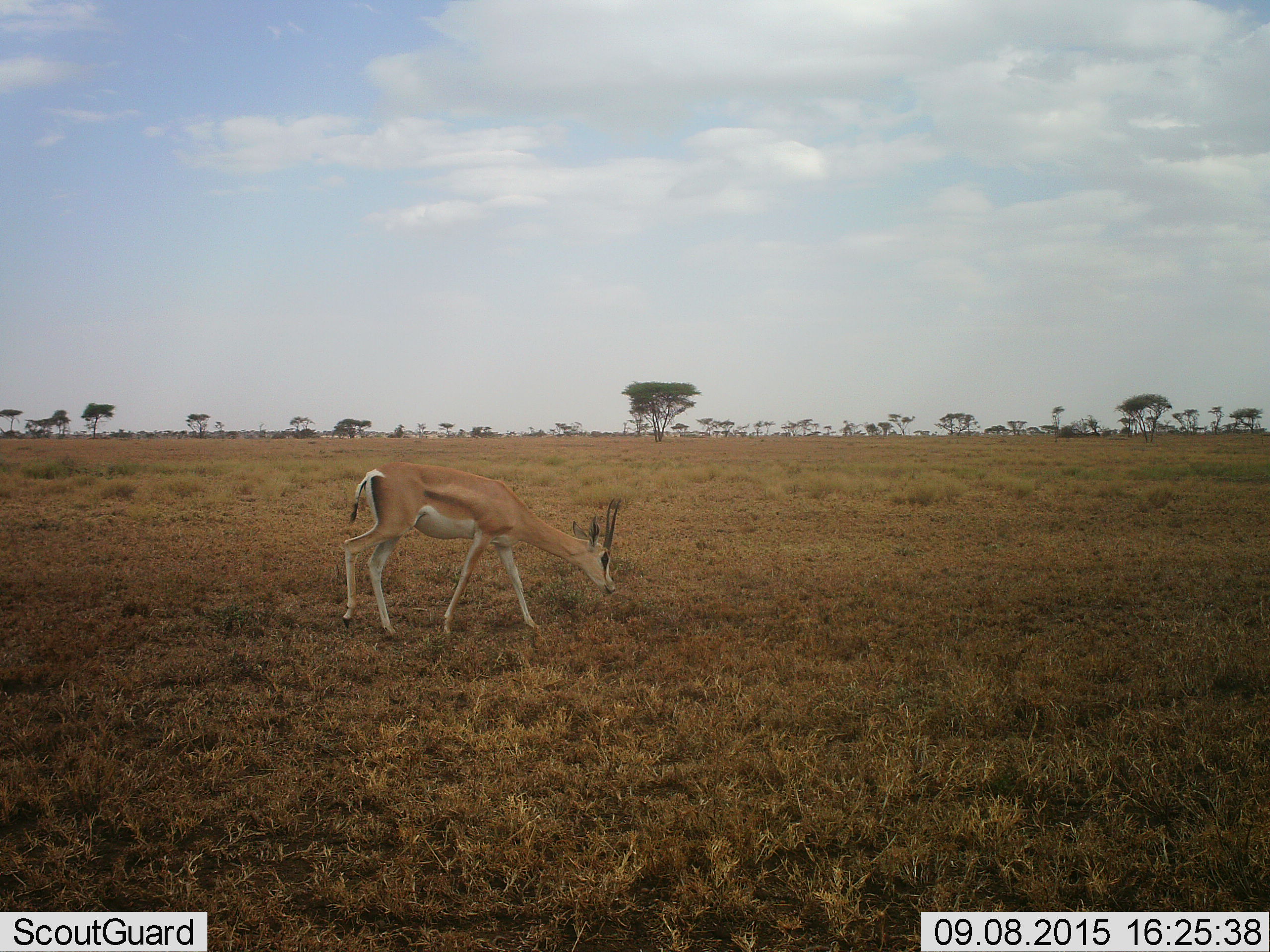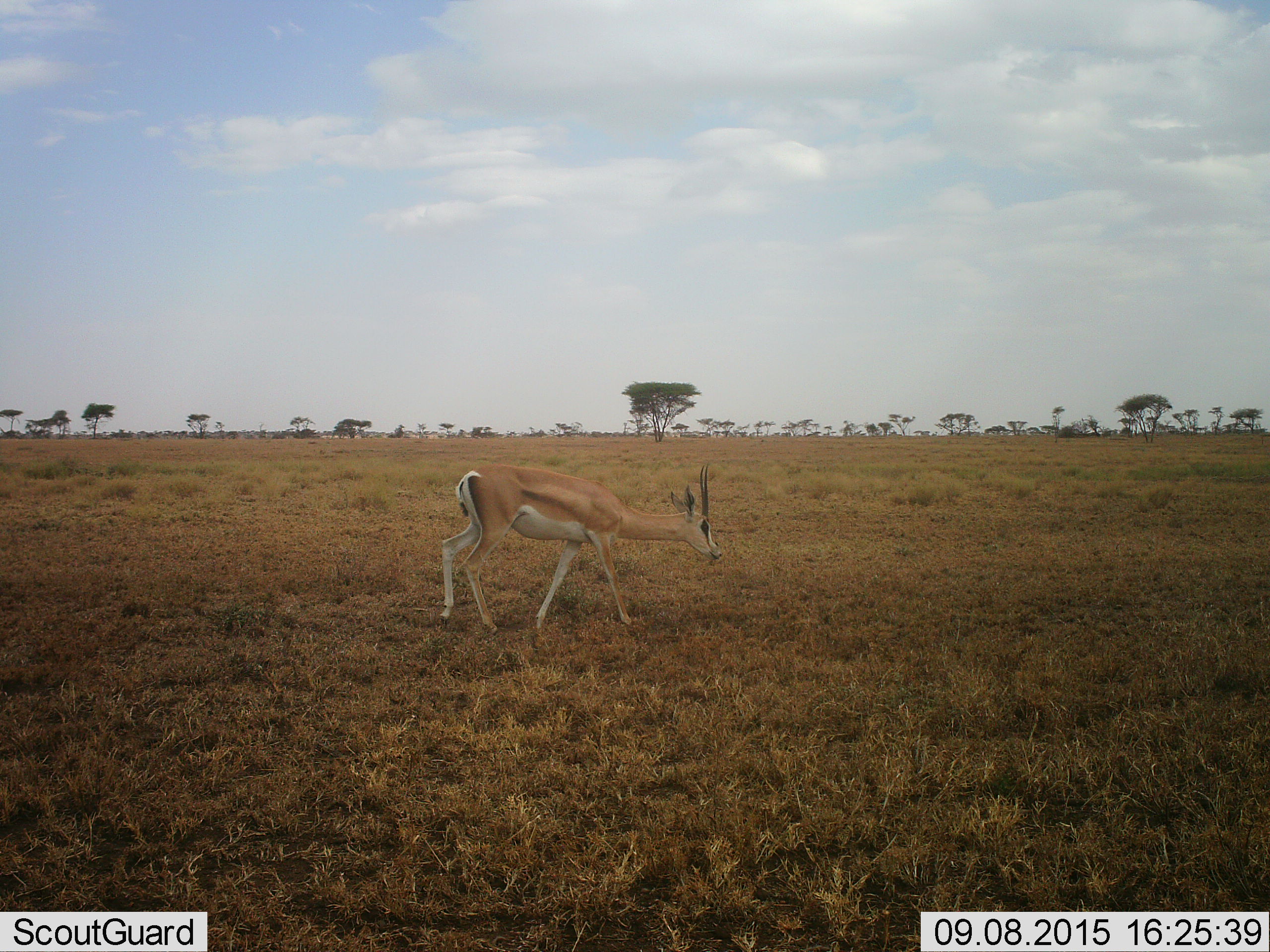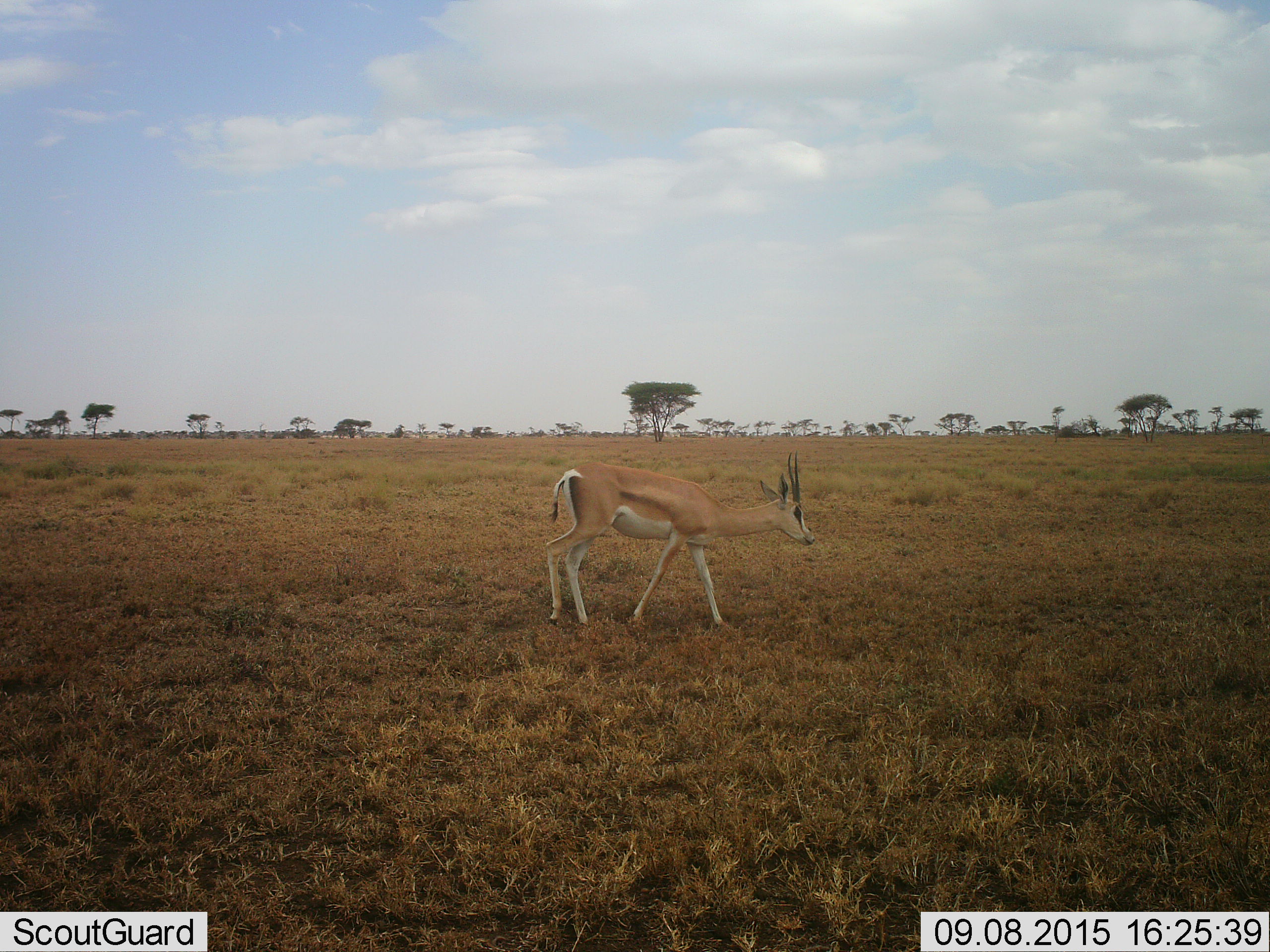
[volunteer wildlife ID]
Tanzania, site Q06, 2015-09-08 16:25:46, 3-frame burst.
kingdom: Animalia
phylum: Chordata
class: Mammalia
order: Artiodactyla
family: Bovidae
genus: Nanger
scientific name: Nanger granti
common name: grant's gazelle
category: gazellegrants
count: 1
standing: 0%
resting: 0%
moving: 38%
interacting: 0%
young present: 0%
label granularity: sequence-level